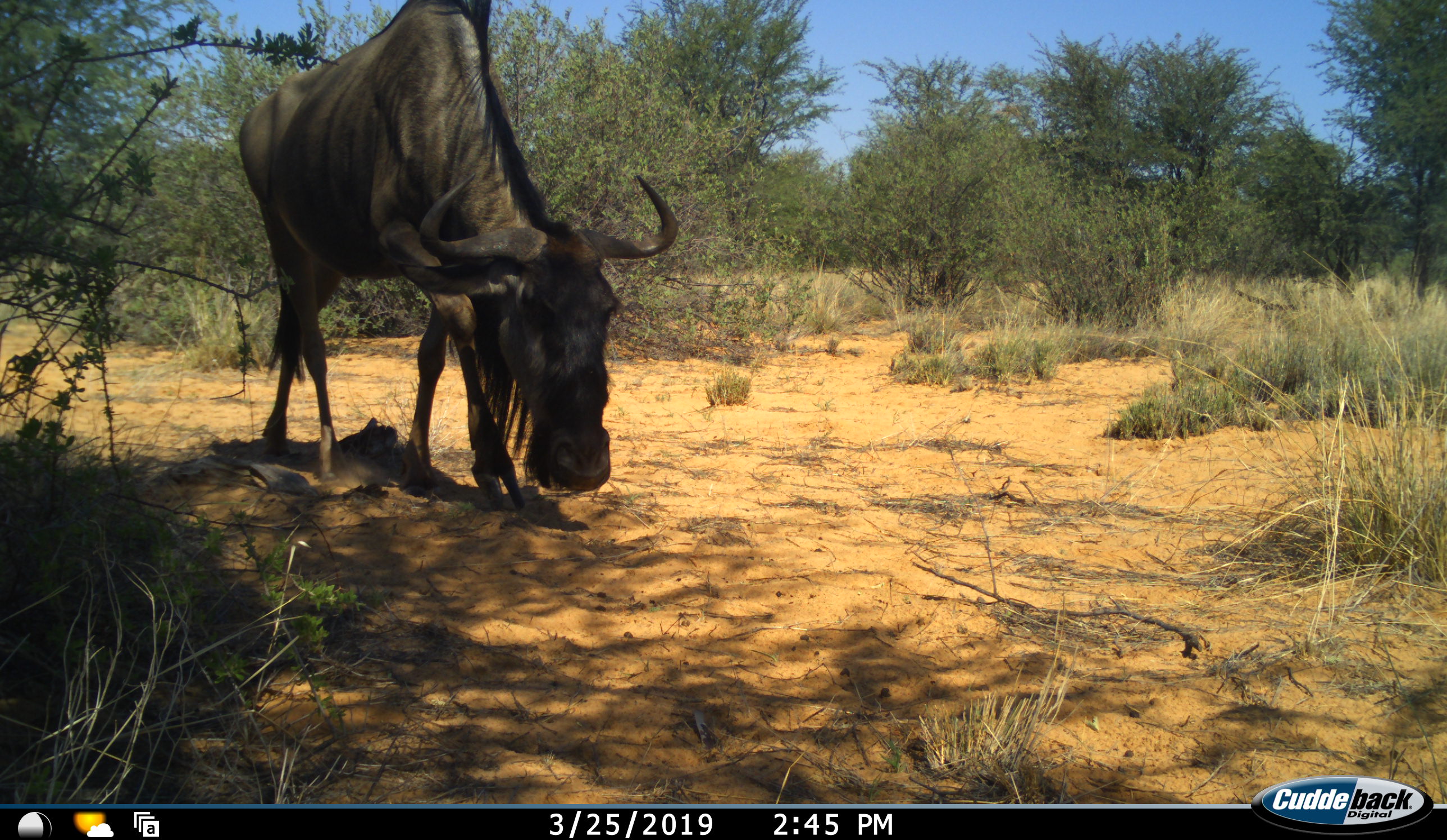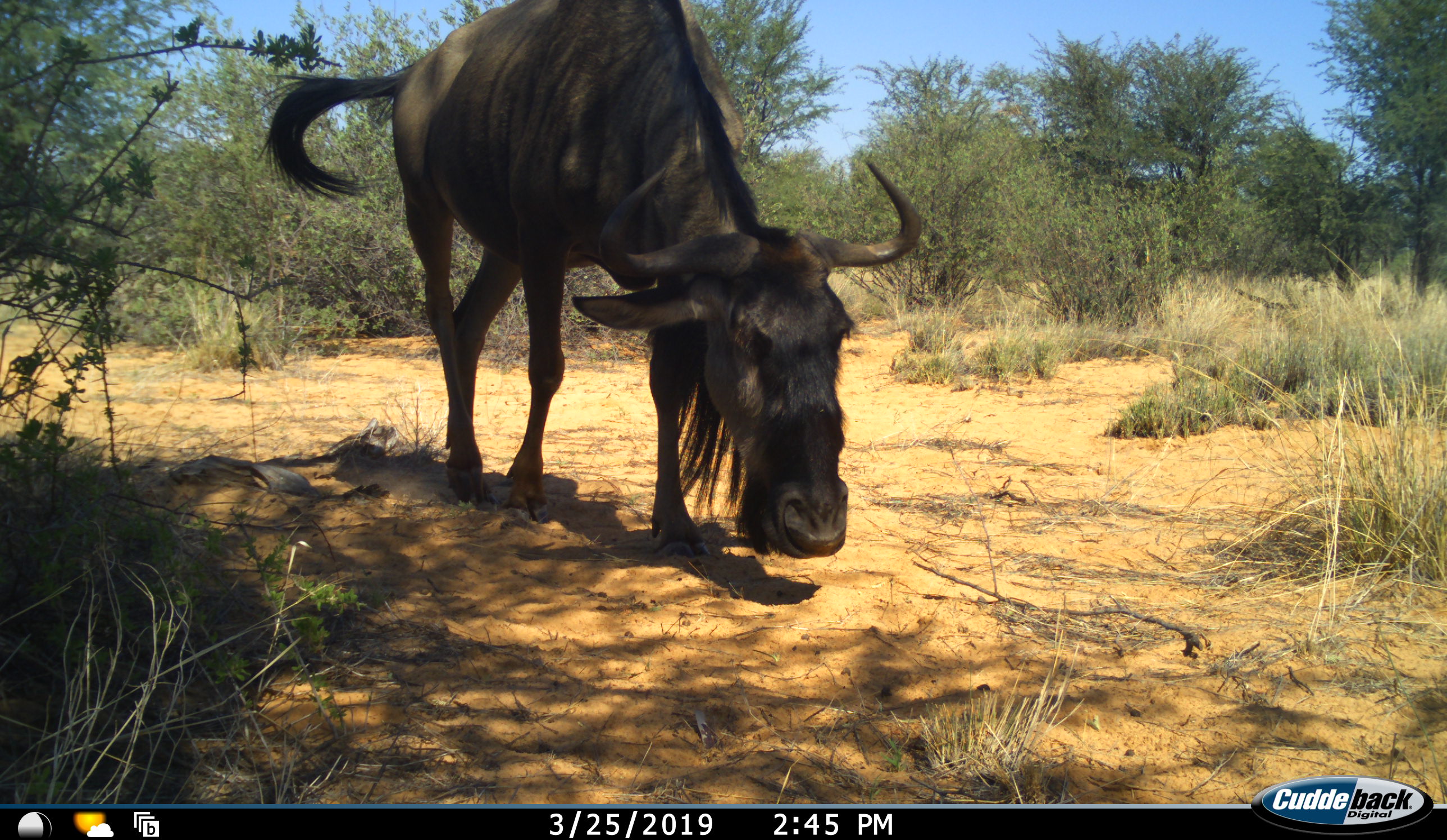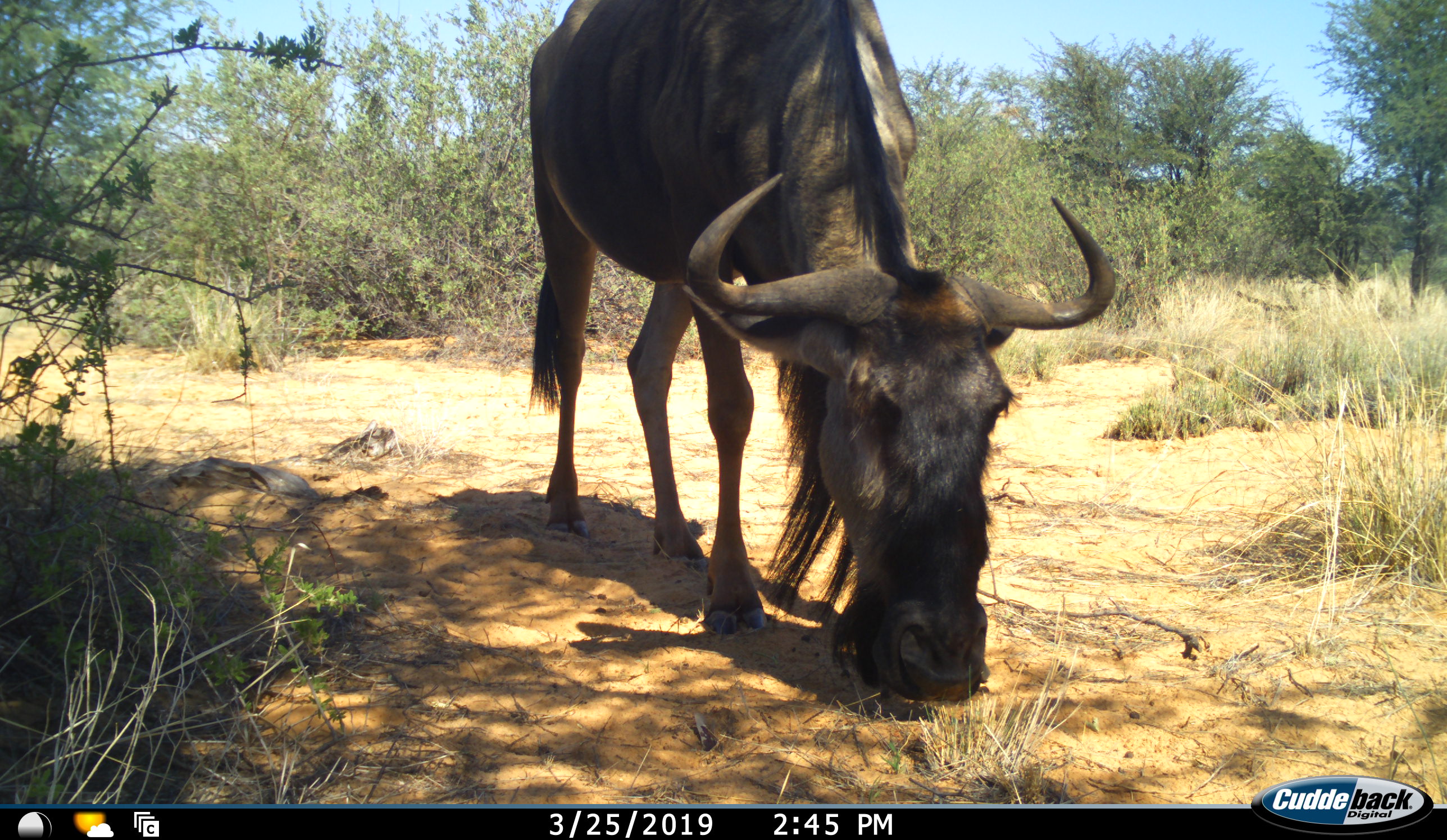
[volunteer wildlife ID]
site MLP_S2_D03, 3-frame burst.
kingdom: Animalia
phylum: Chordata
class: Mammalia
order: Artiodactyla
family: Bovidae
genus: Connochaetes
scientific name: Connochaetes taurinus taurinus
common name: blue wildebeest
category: wildebeestblue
Wildebeestblue (blue wildebeest) (Connochaetes taurinus taurinus), count 1. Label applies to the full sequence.